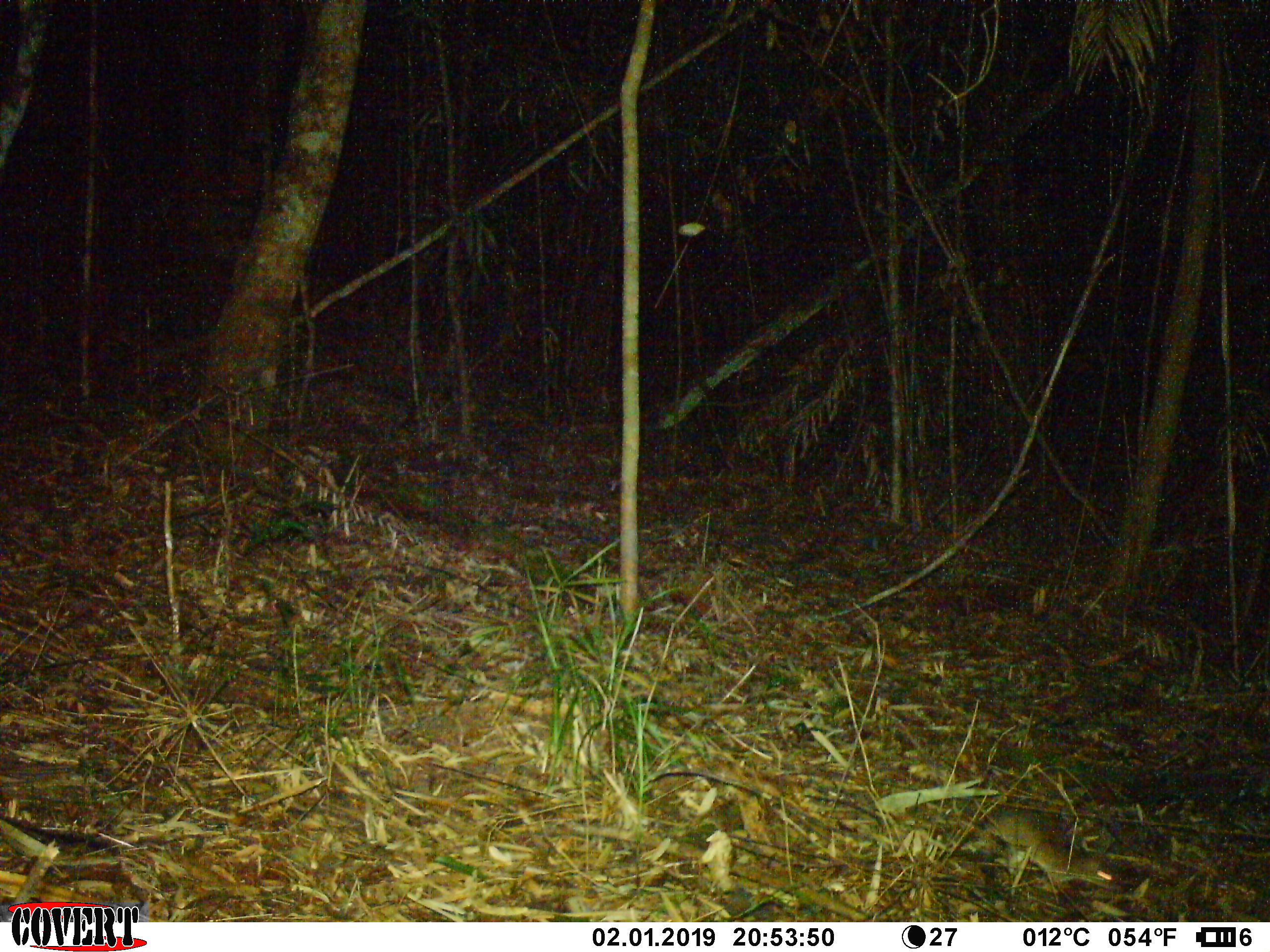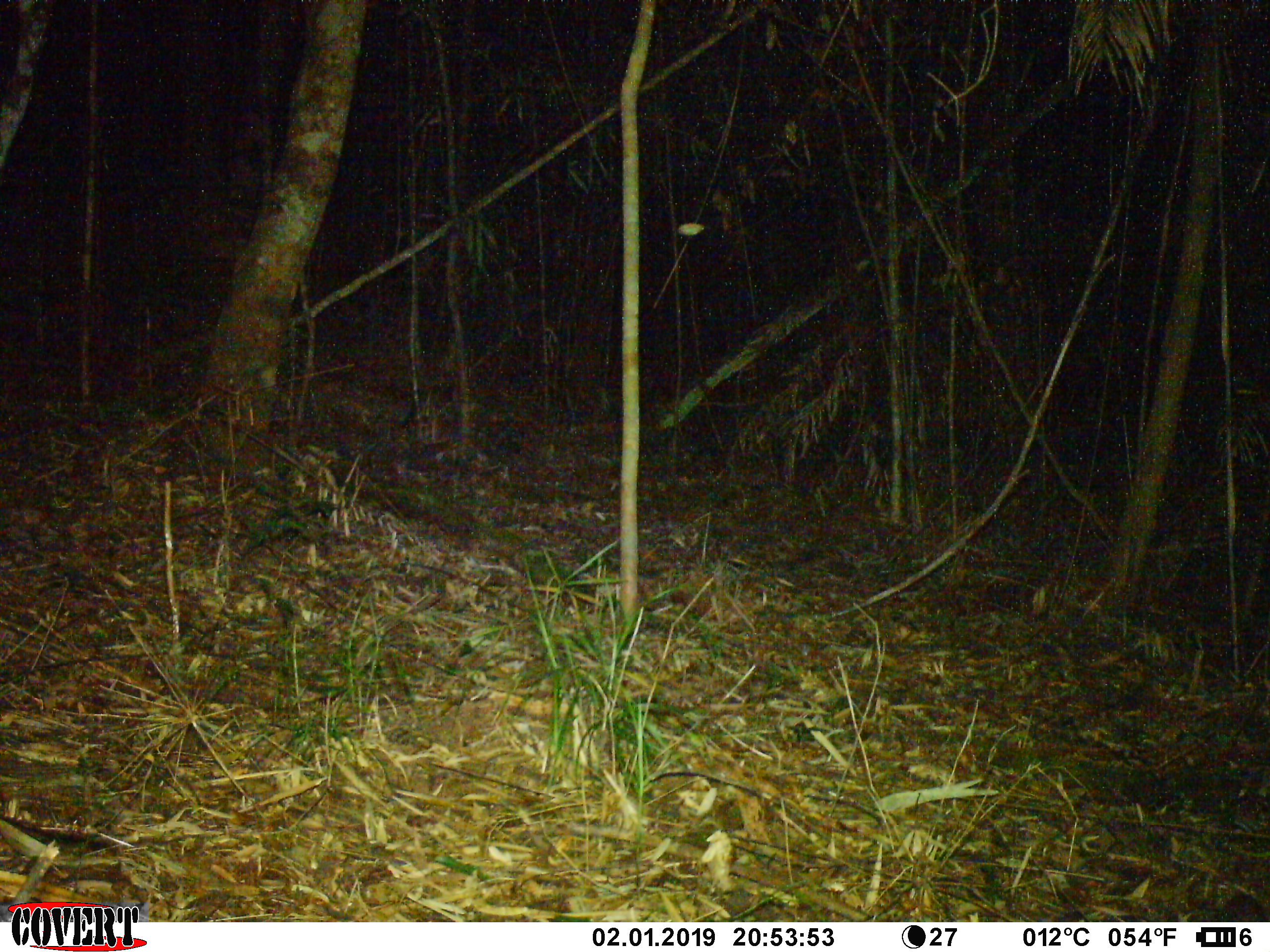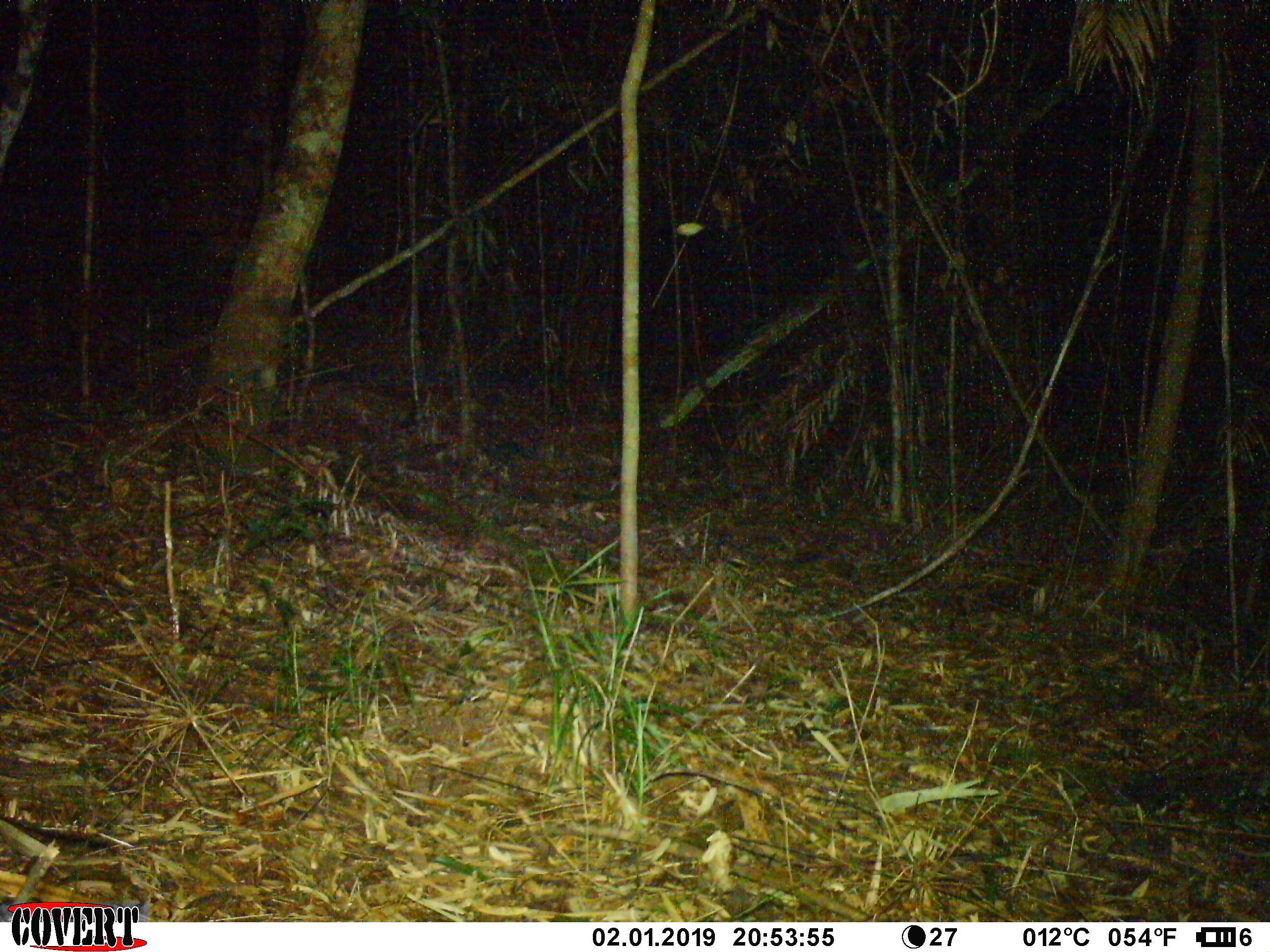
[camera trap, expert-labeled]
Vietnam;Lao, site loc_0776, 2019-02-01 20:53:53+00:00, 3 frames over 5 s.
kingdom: Animalia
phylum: Chordata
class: Mammalia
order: Rodentia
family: Muridae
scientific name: Muridae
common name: old-world mice and rats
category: unidentified murid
Unidentified murid (old-world mice and rats) (Muridae). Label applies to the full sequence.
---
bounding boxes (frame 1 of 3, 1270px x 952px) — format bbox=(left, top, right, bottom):
unidentified murid: bbox=(980, 804, 1129, 893)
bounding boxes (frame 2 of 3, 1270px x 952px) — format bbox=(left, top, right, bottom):
unidentified murid: bbox=(1055, 891, 1270, 921)